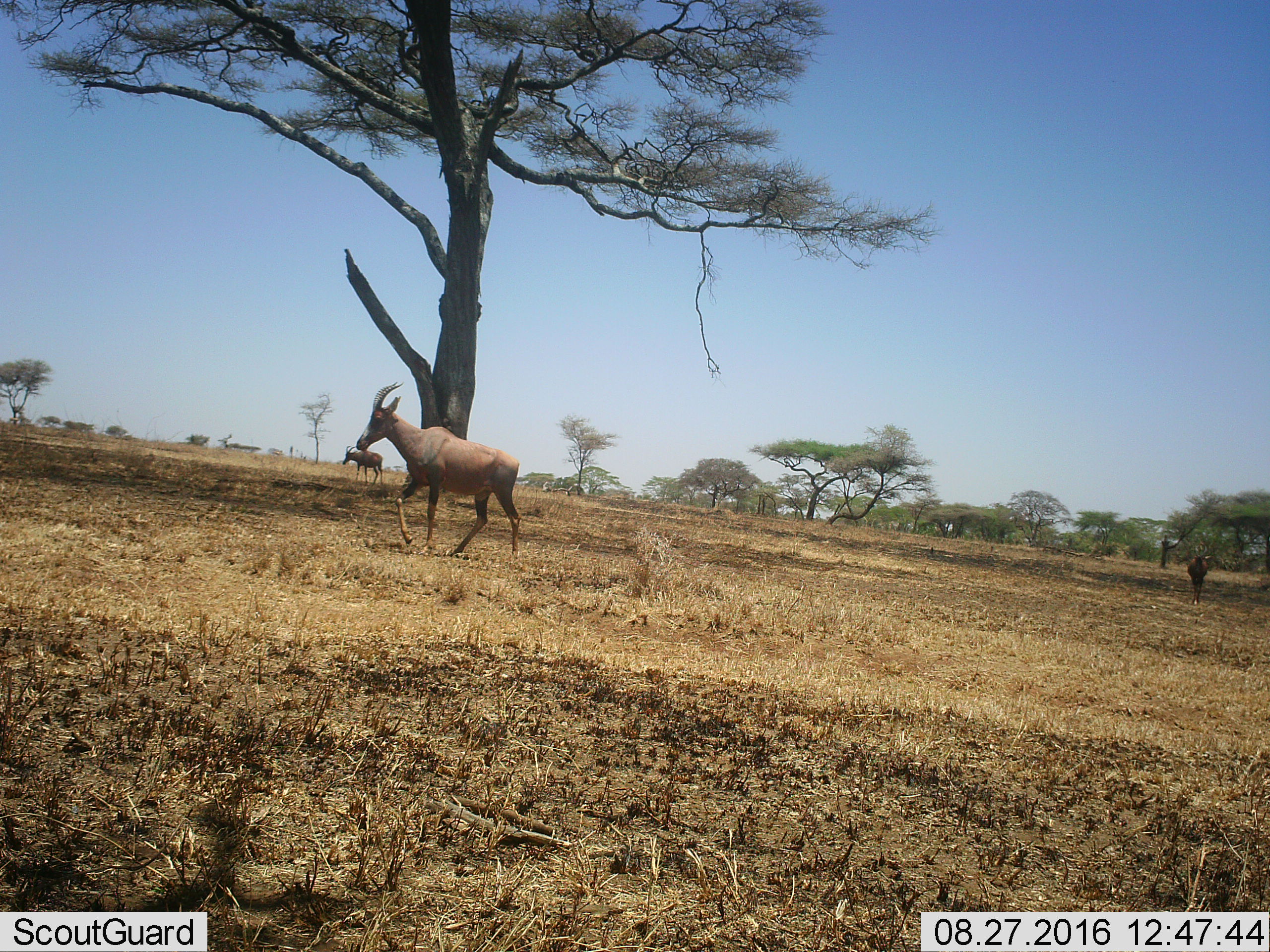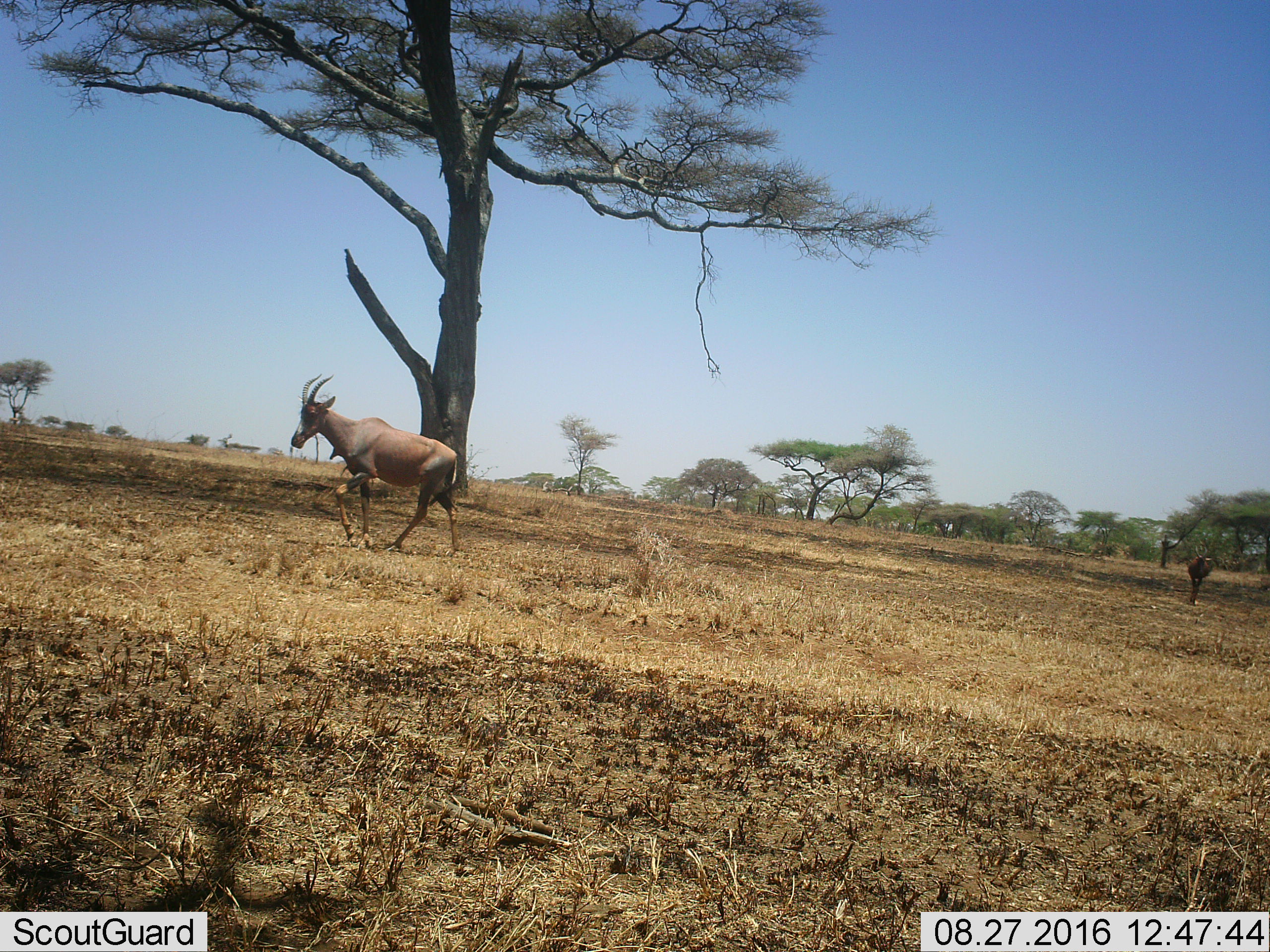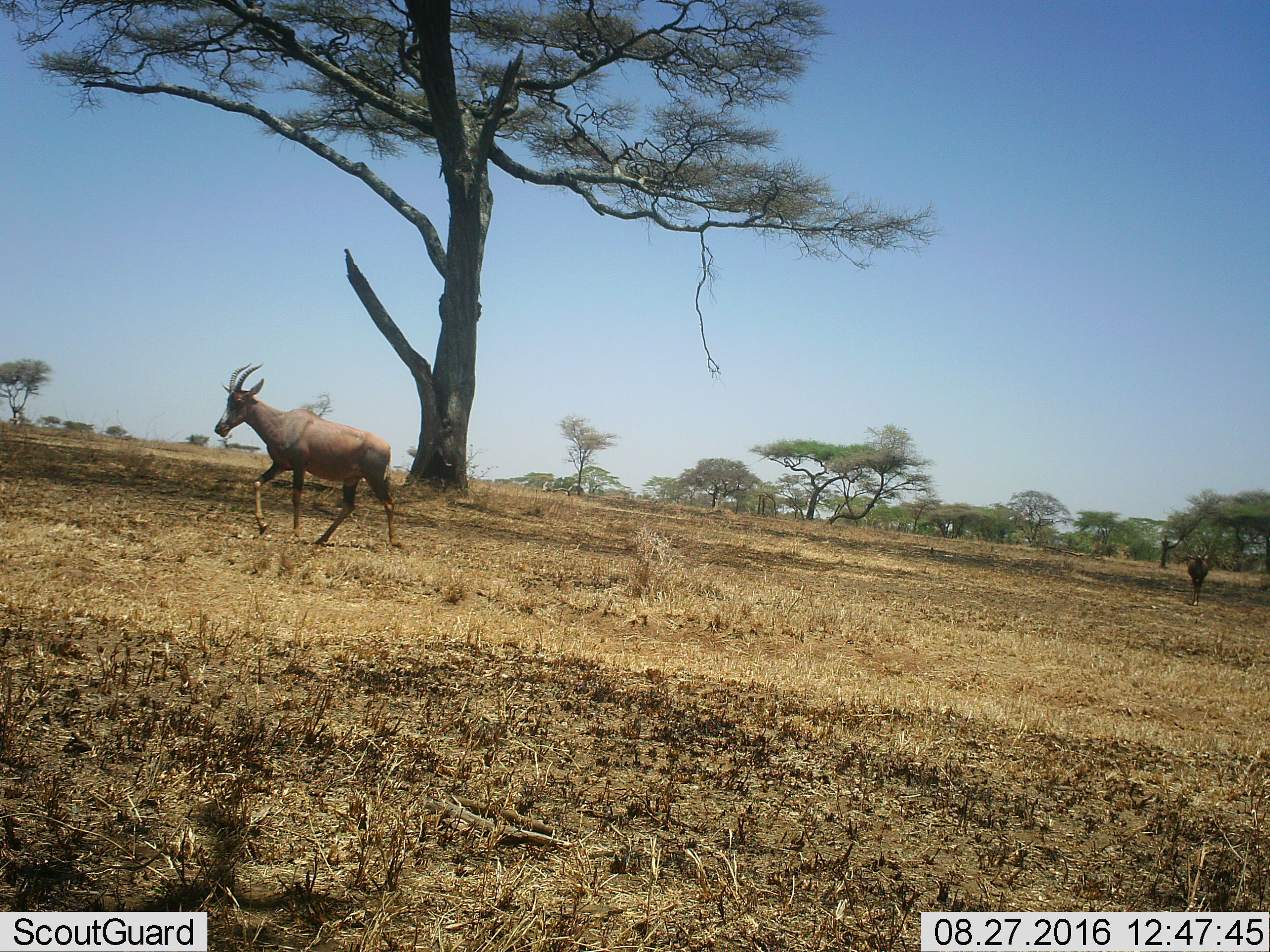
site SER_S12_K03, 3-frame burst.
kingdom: Animalia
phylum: Chordata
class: Mammalia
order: Artiodactyla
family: Bovidae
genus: Damaliscus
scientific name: Damaliscus lunatus jimela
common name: topi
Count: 3.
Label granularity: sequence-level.